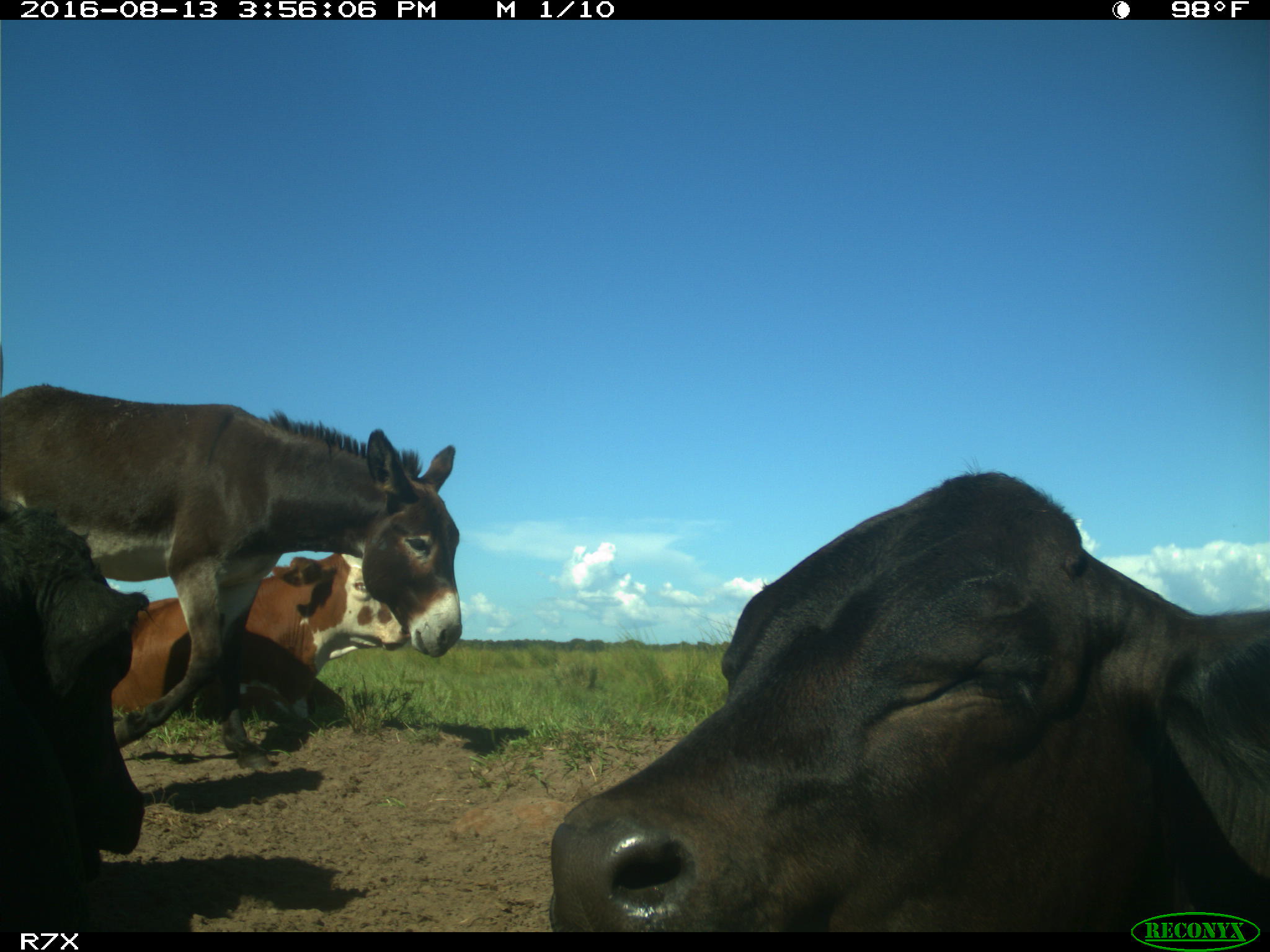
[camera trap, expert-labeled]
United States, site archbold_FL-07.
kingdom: Animalia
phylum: Chordata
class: Mammalia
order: Artiodactyla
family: Bovidae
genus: Bos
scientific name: Bos taurus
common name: domestic cow